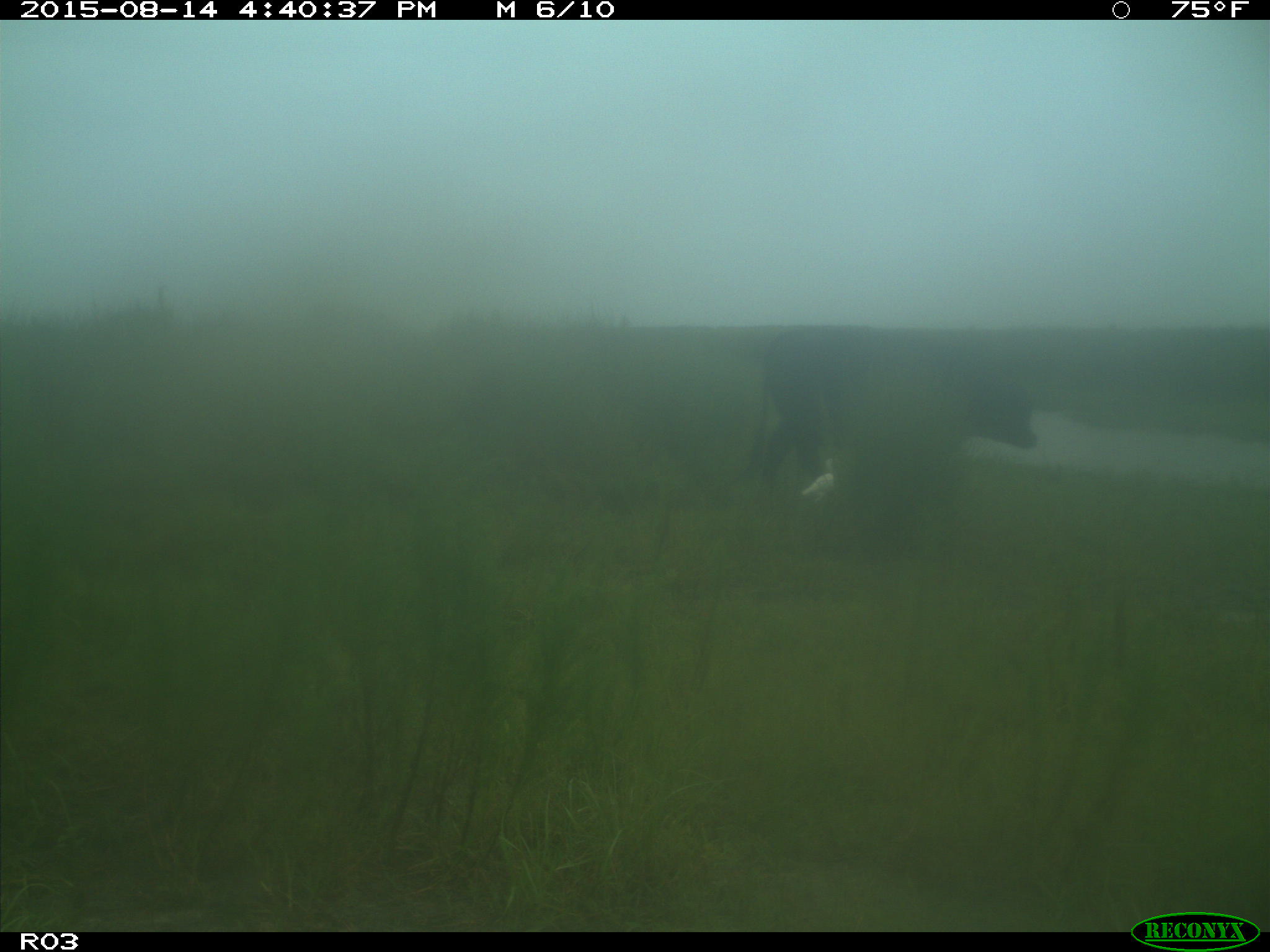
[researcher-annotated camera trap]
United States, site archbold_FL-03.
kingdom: Animalia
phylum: Chordata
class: Mammalia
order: Artiodactyla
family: Bovidae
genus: Bos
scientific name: Bos taurus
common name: domestic cow